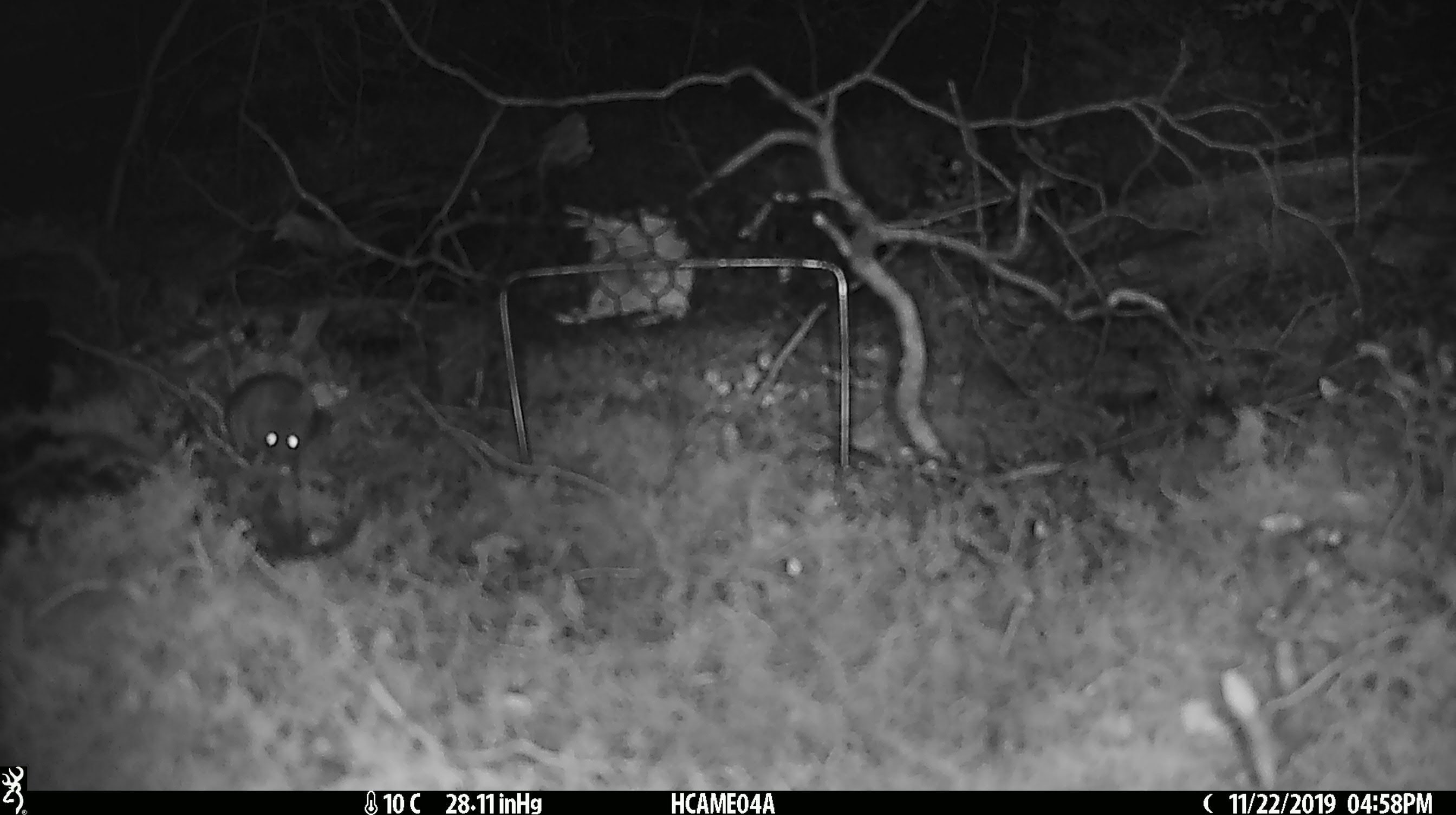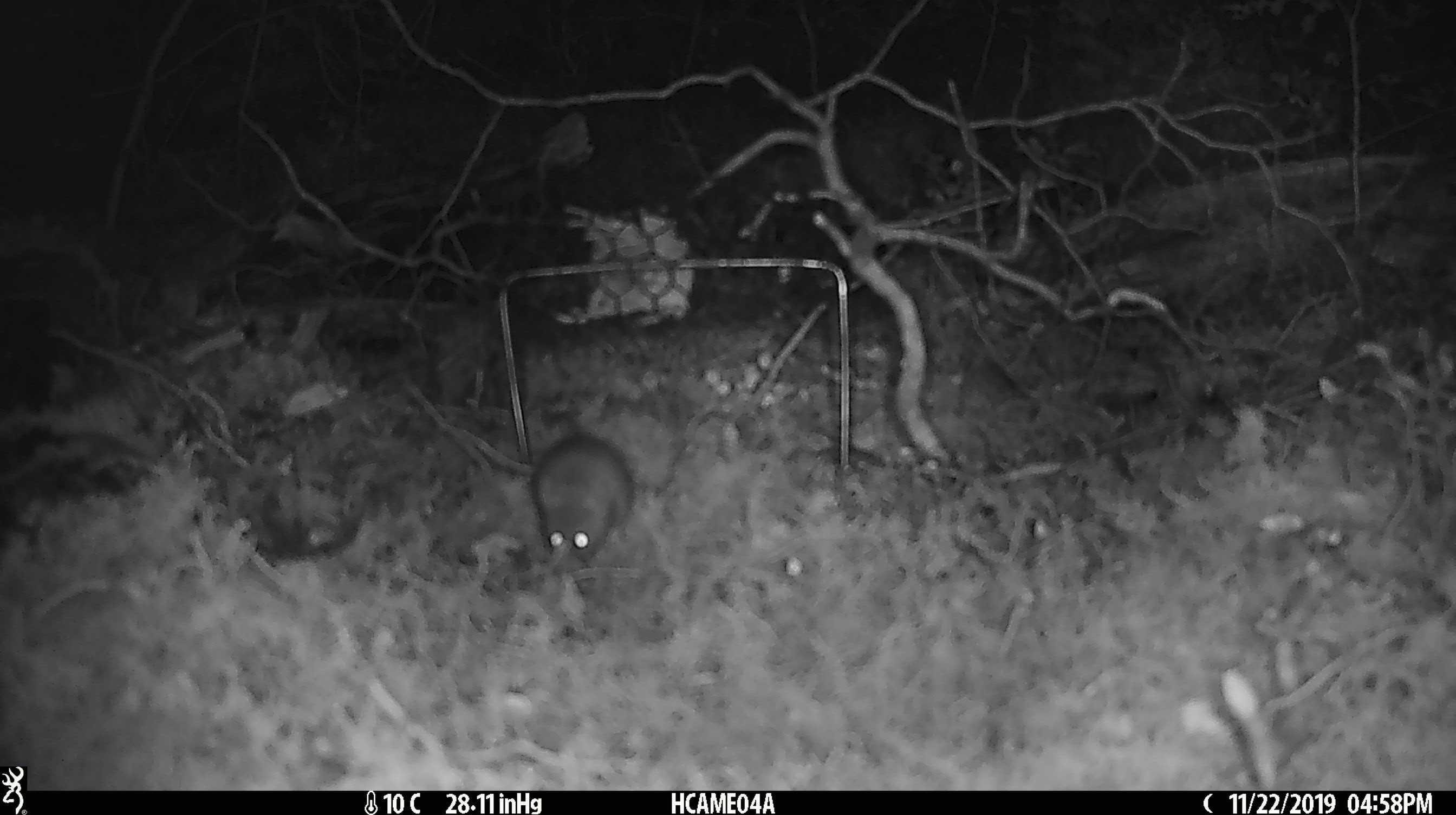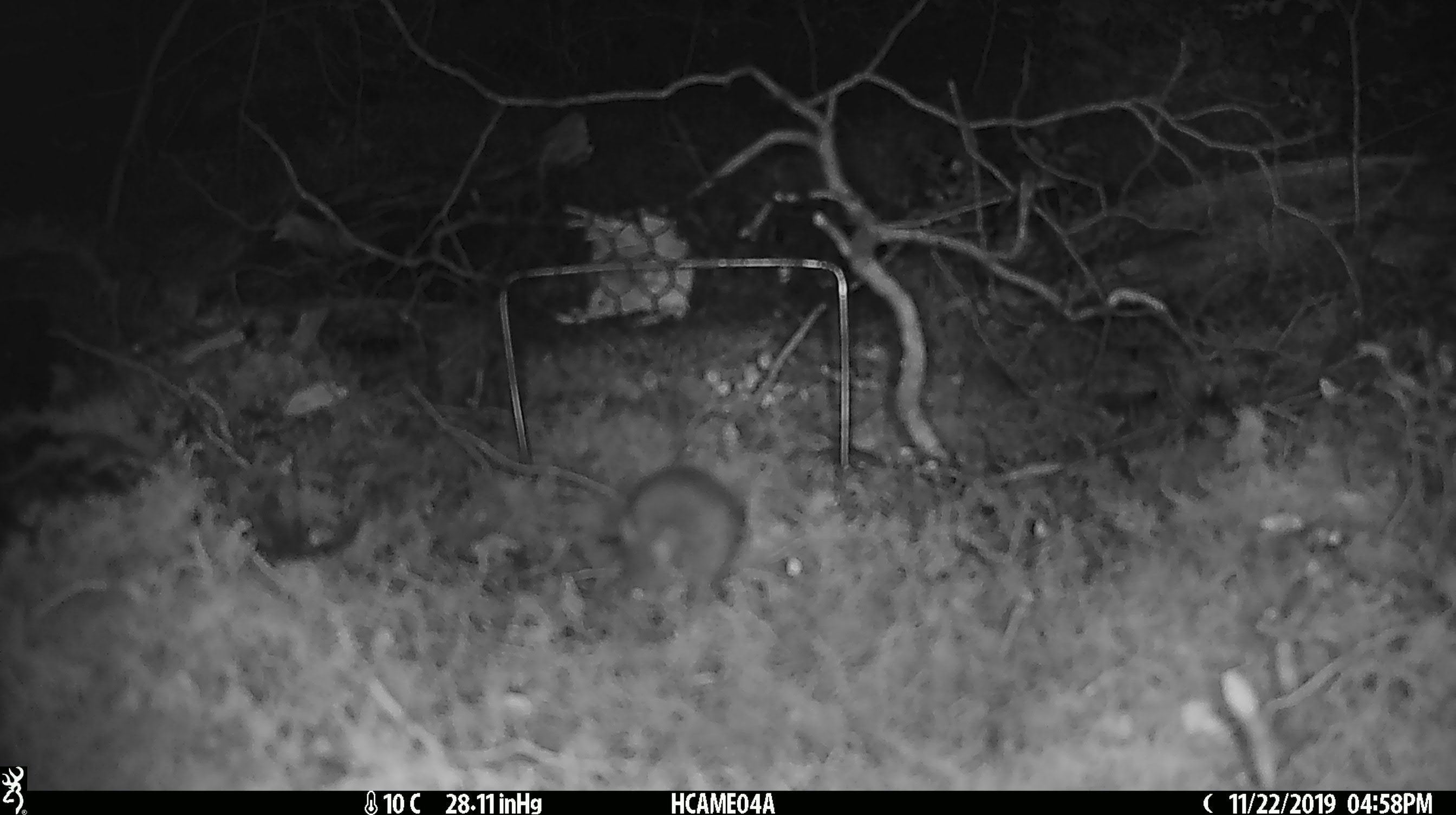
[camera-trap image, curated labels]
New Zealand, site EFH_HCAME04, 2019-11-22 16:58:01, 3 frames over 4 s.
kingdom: Animalia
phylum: Chordata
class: Mammalia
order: Rodentia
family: Muridae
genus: Mus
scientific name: Mus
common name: mouse